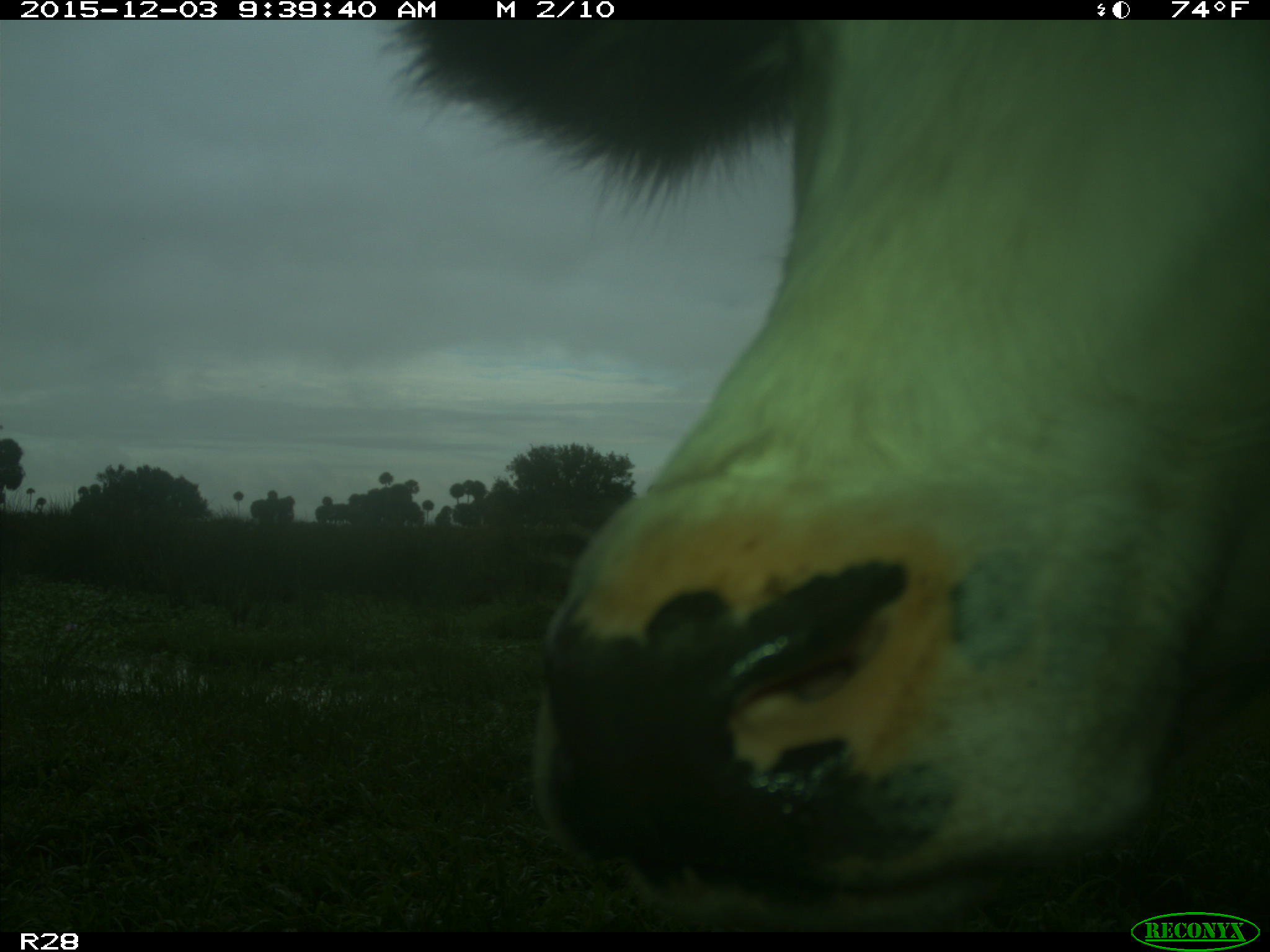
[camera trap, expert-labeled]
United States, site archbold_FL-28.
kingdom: Animalia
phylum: Chordata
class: Mammalia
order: Artiodactyla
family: Bovidae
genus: Bos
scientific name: Bos taurus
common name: domestic cow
Bos taurus (domestic cow).